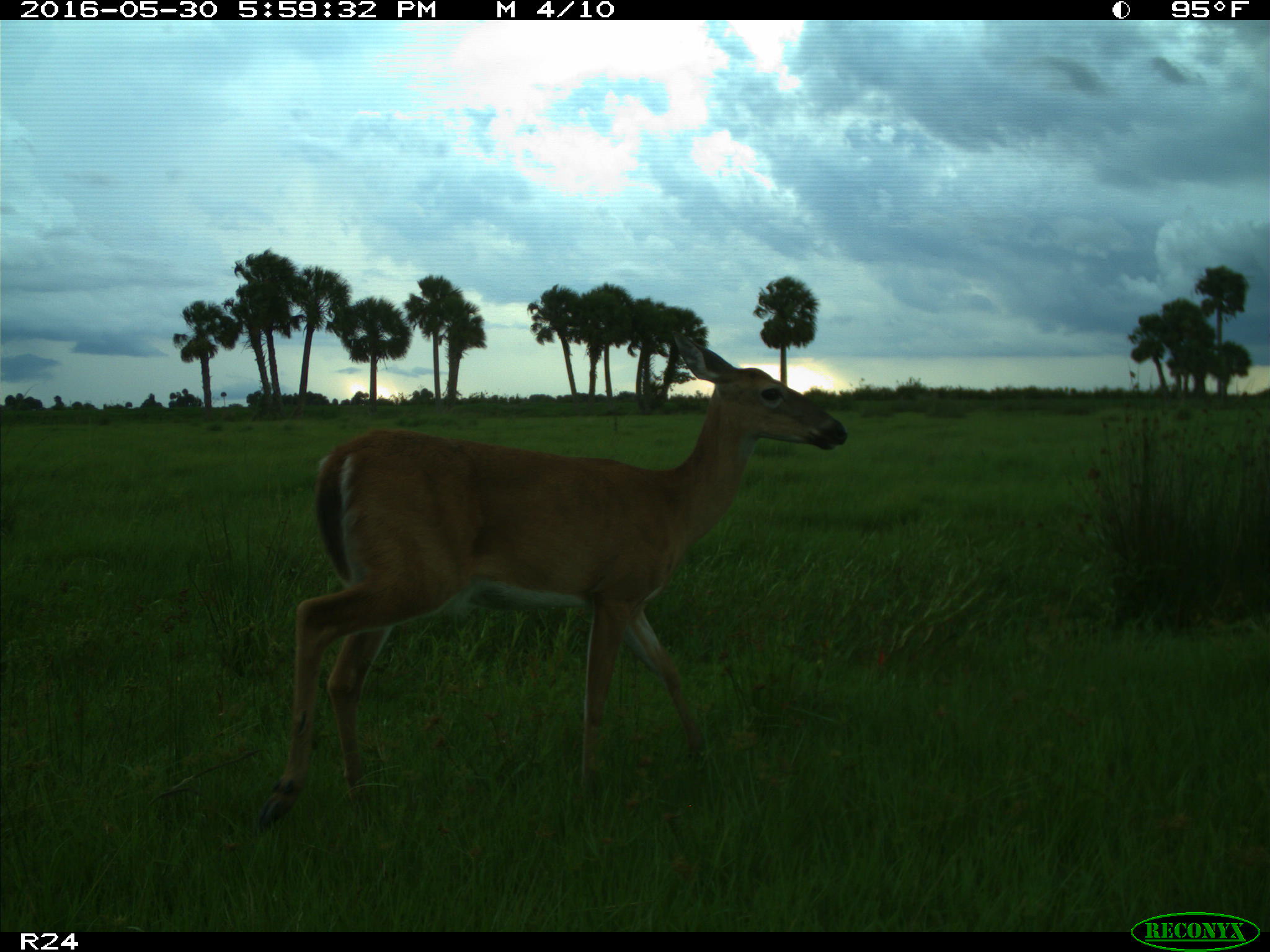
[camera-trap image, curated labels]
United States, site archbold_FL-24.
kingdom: Animalia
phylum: Chordata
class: Mammalia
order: Artiodactyla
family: Cervidae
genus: Odocoileus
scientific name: Odocoileus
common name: deer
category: unidentified deer